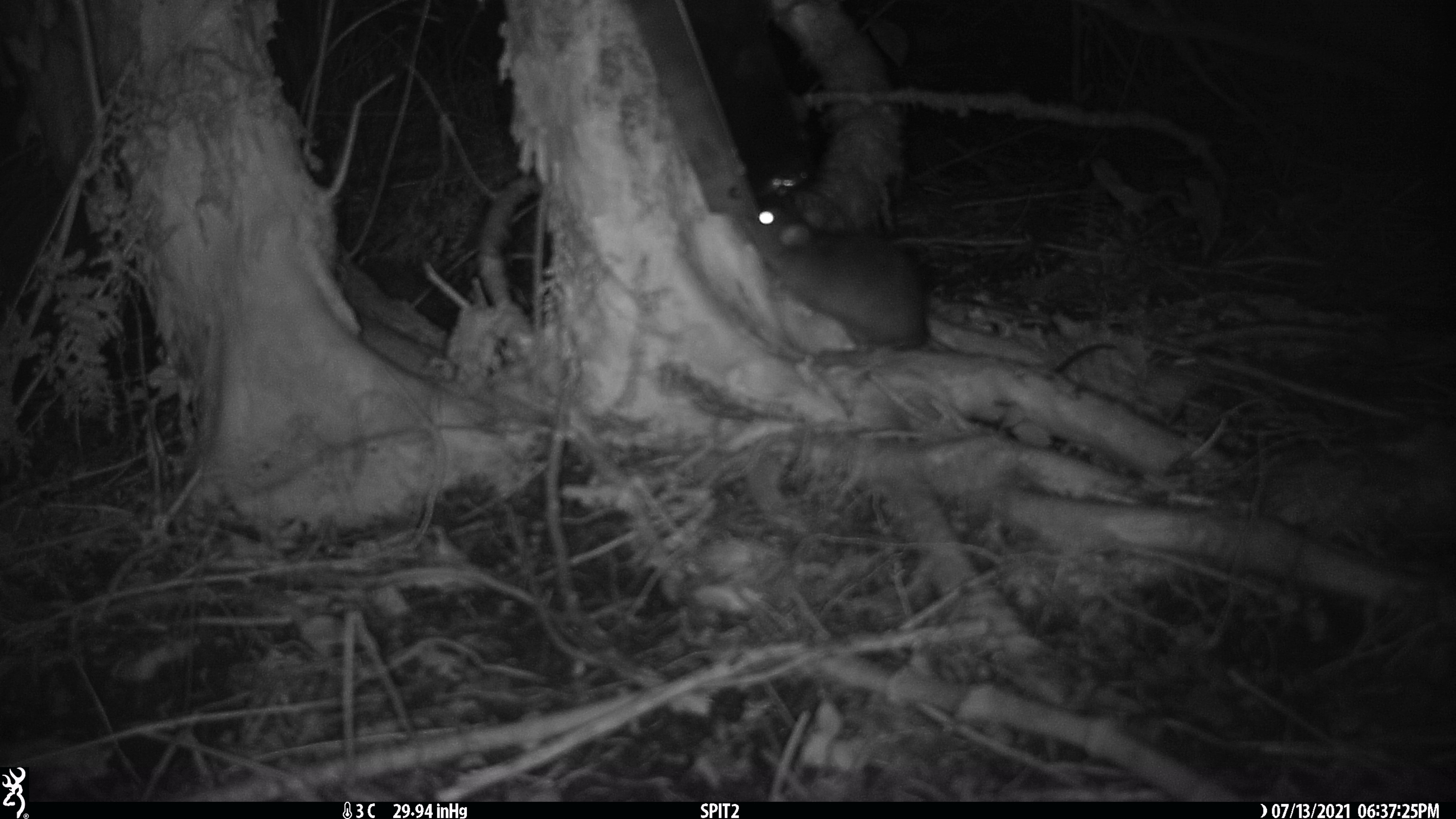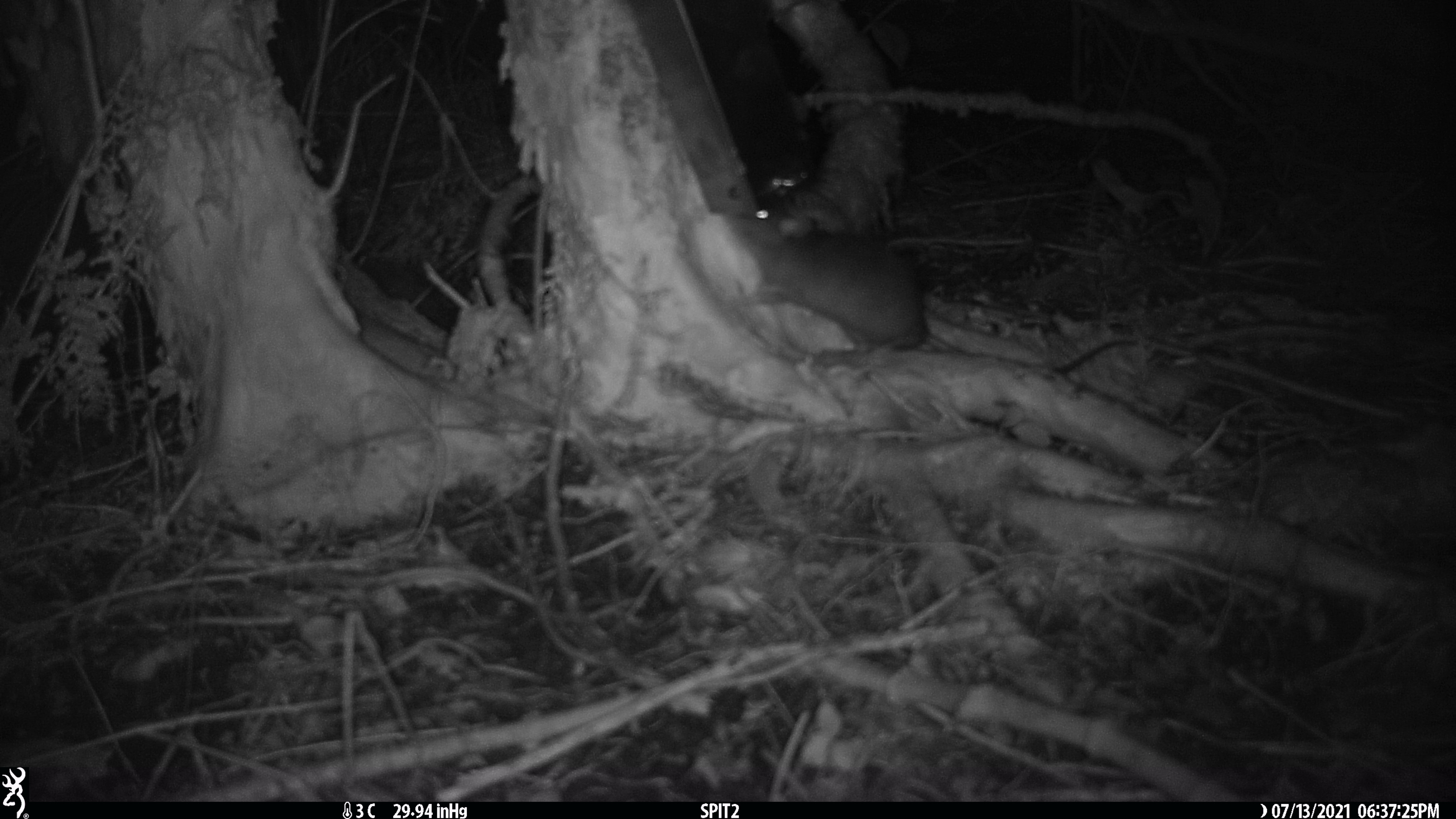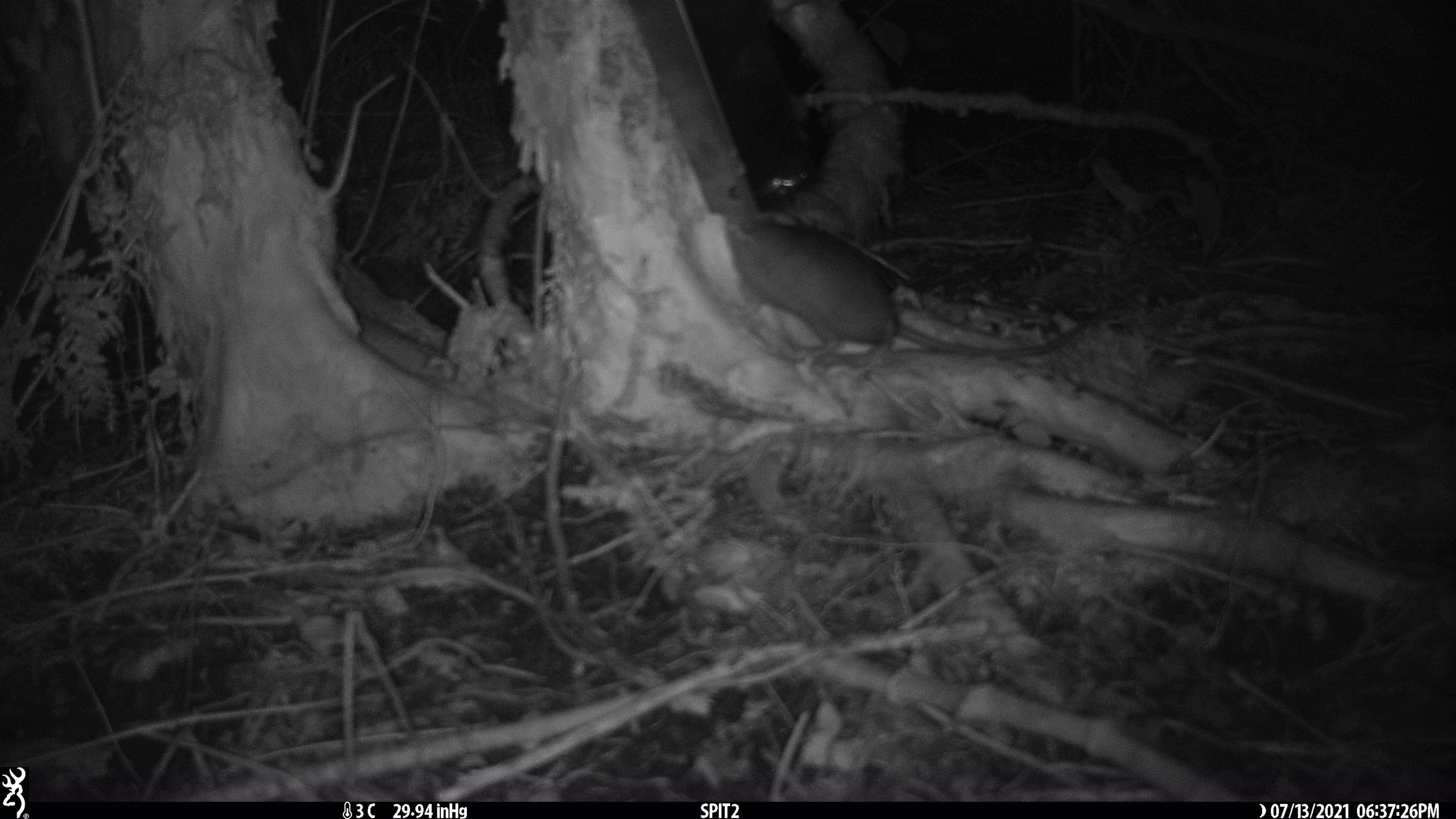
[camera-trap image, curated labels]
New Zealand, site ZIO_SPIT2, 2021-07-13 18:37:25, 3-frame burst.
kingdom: Animalia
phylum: Chordata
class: Mammalia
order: Rodentia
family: Muridae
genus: Rattus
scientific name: Rattus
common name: rat